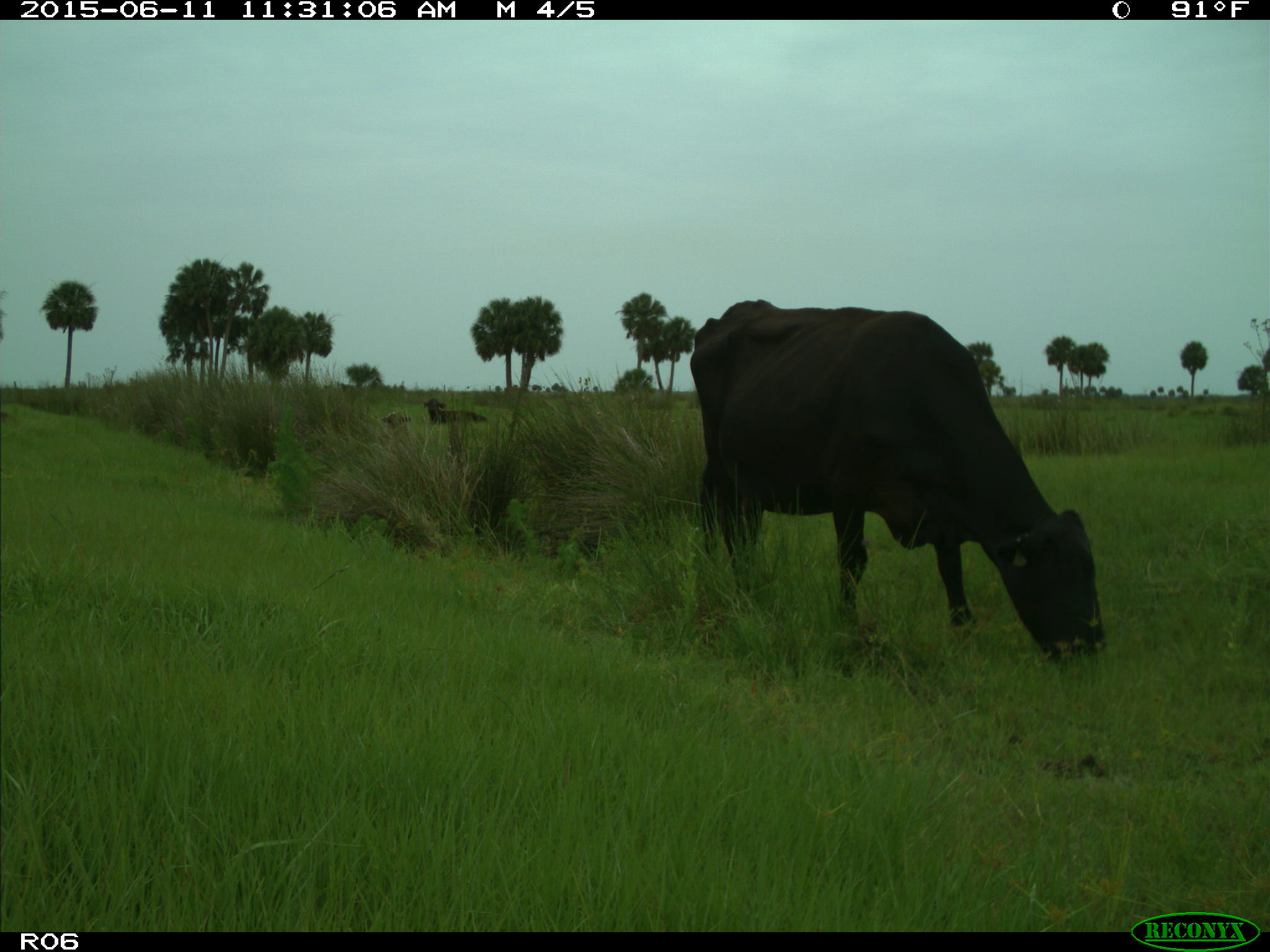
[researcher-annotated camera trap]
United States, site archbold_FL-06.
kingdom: Animalia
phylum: Chordata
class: Mammalia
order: Artiodactyla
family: Bovidae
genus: Bos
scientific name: Bos taurus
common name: domestic cow